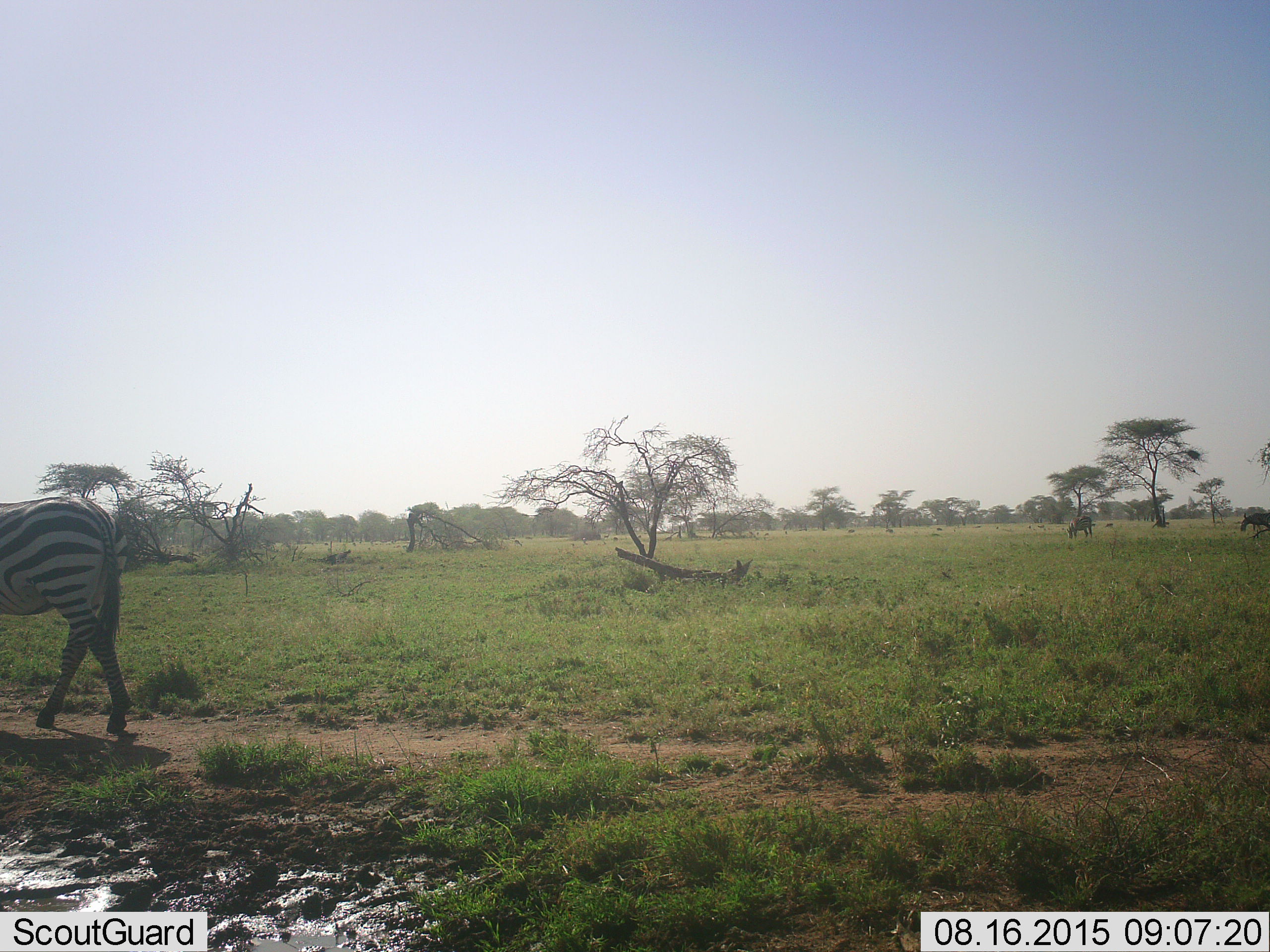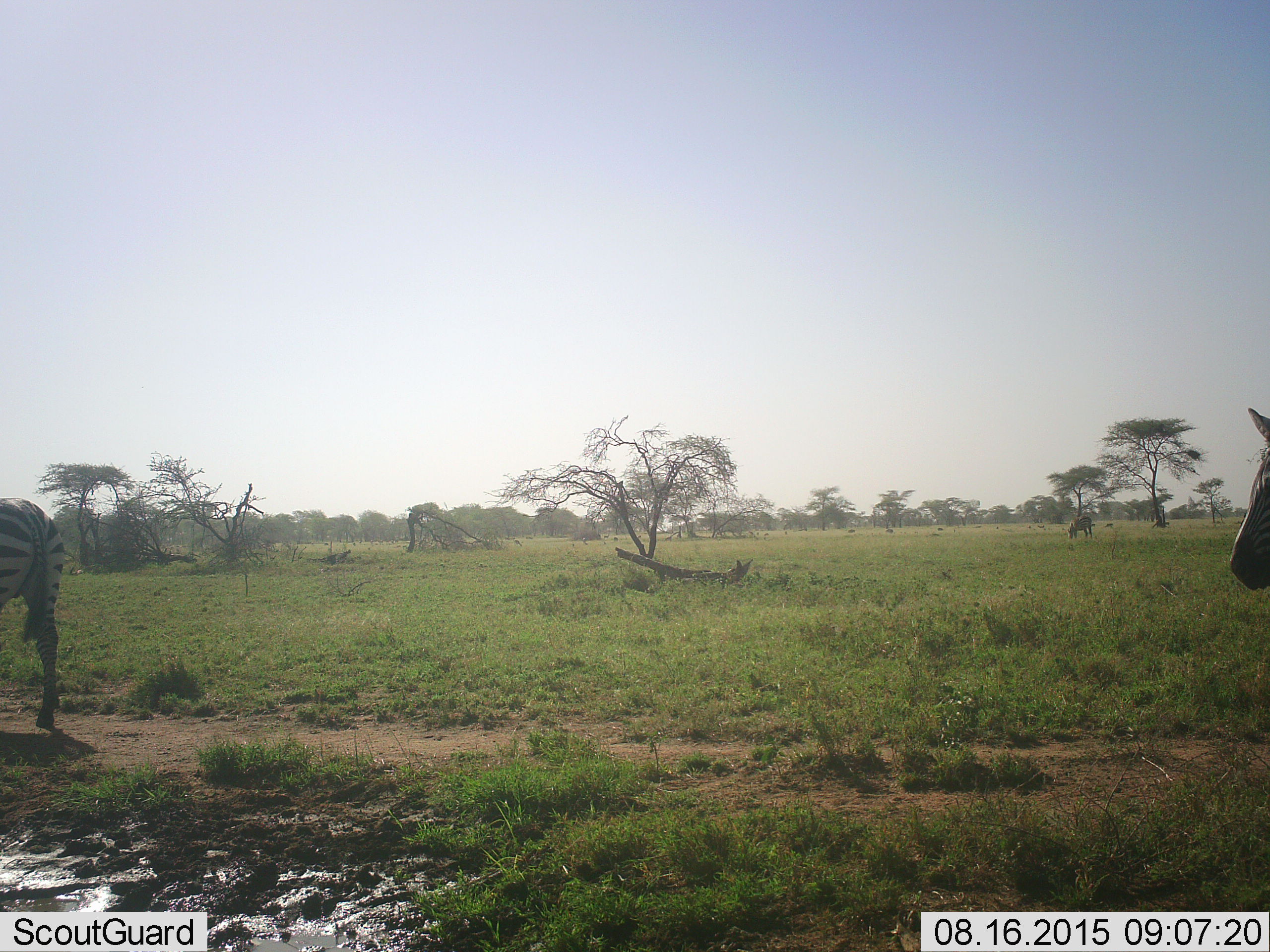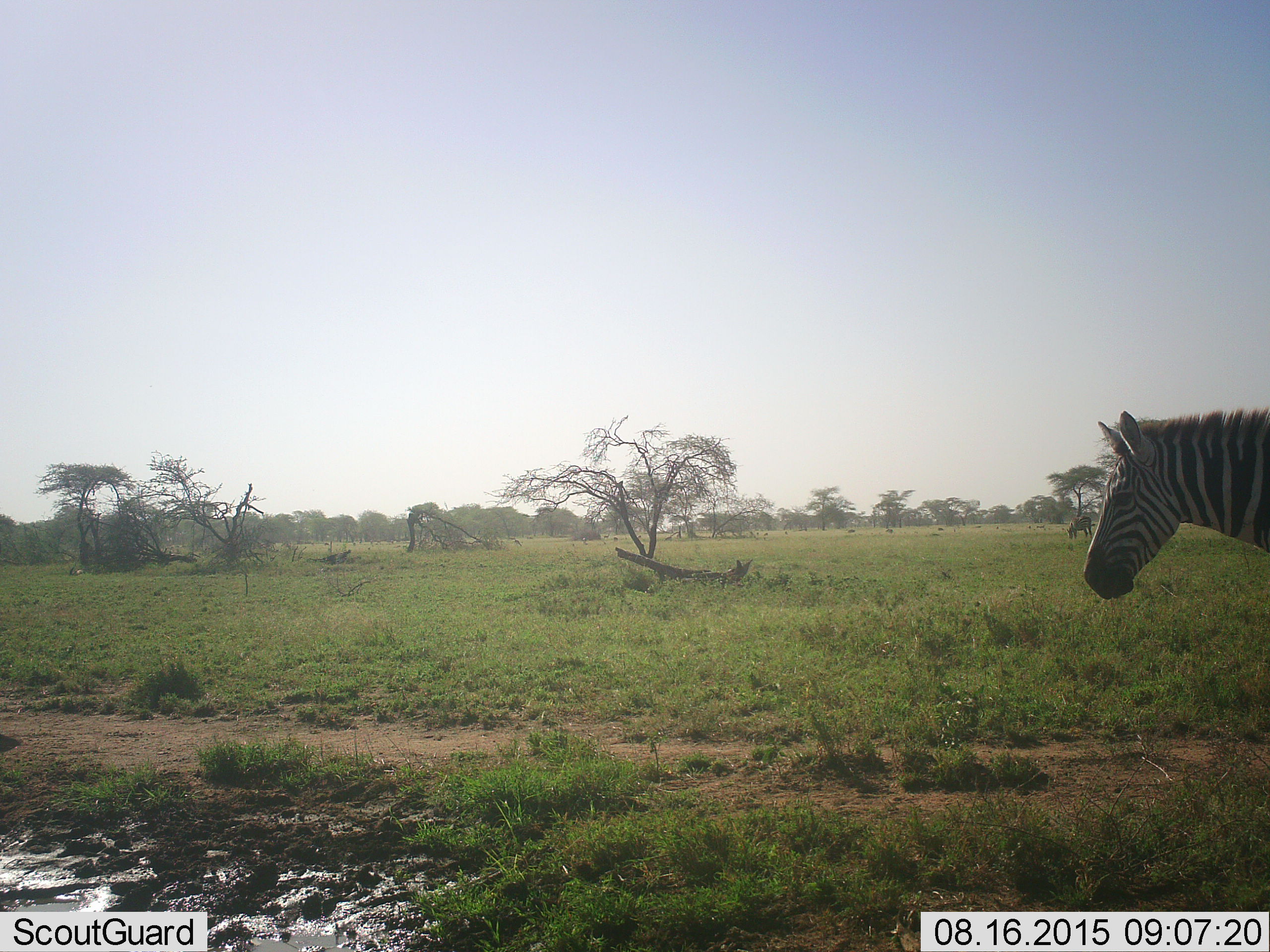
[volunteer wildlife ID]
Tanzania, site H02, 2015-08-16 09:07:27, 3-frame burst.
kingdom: Animalia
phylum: Chordata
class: Mammalia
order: Perissodactyla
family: Equidae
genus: Equus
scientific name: Equus quagga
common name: plains zebra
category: zebra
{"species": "zebra (plains zebra) (Equus quagga)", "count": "4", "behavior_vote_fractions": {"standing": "30%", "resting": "0%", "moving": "80%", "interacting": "0%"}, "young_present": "0%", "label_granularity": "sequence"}